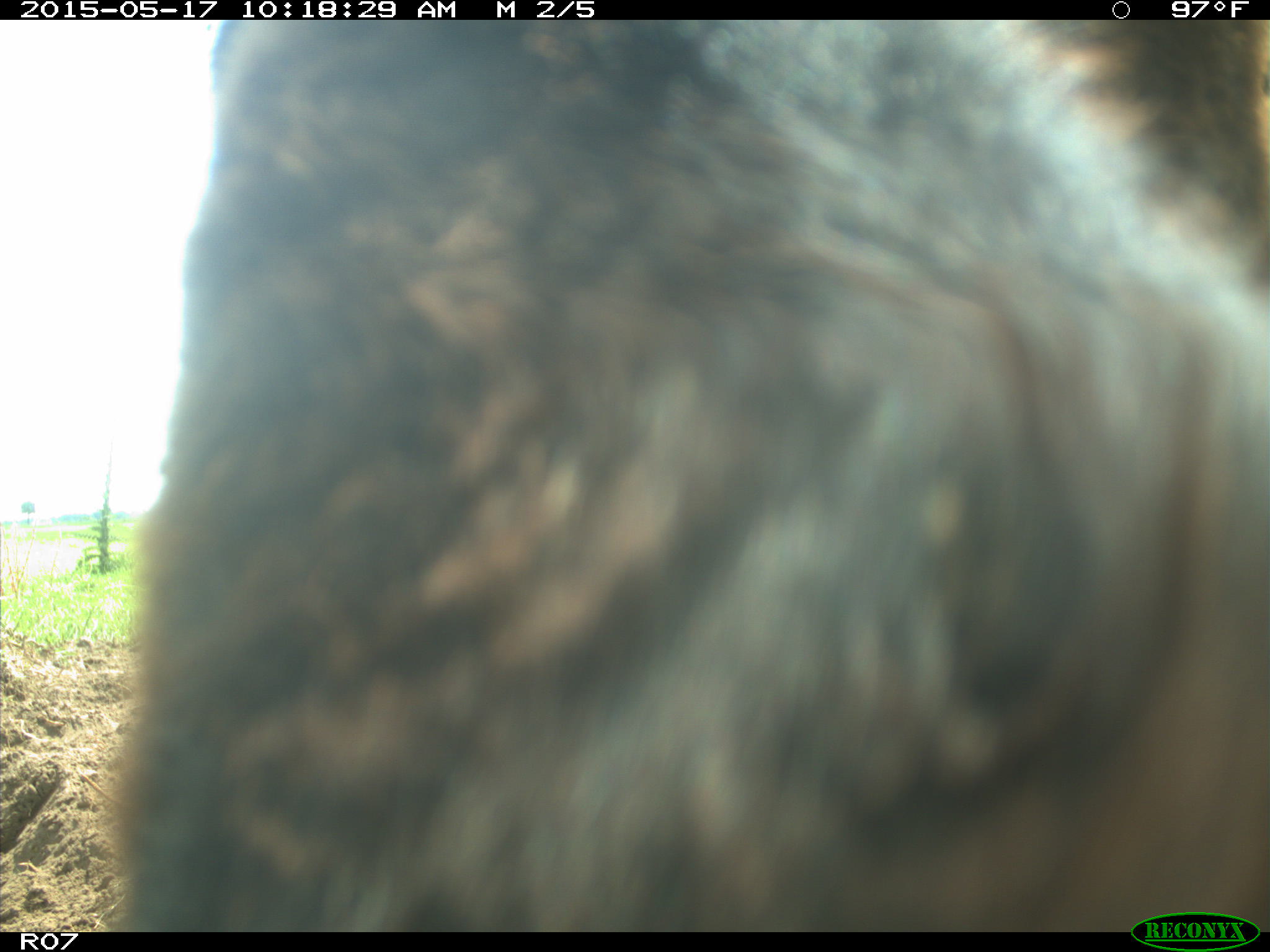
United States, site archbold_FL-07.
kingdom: Animalia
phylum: Chordata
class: Mammalia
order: Artiodactyla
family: Bovidae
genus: Bos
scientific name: Bos taurus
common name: domestic cow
Bos taurus (domestic cow).